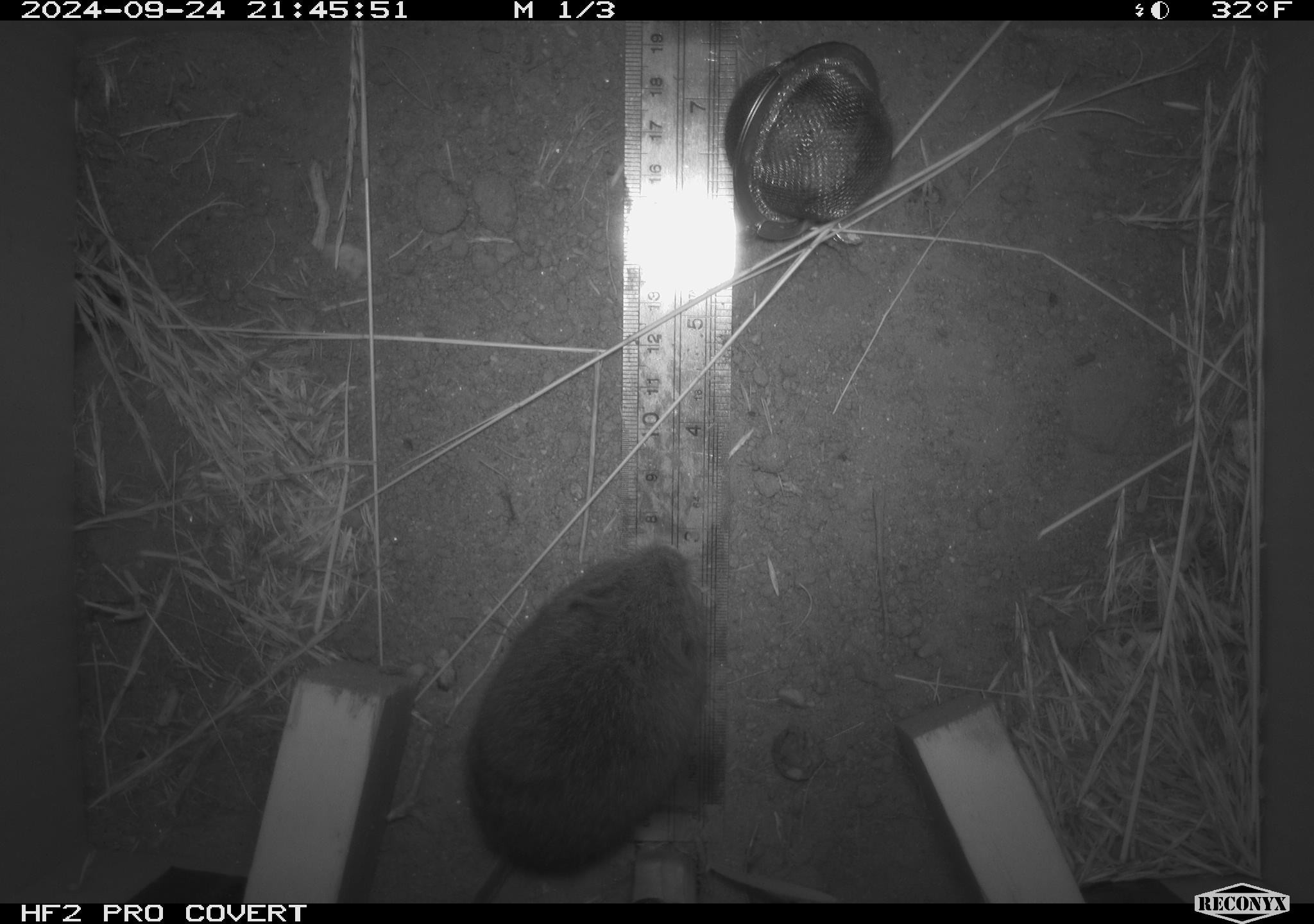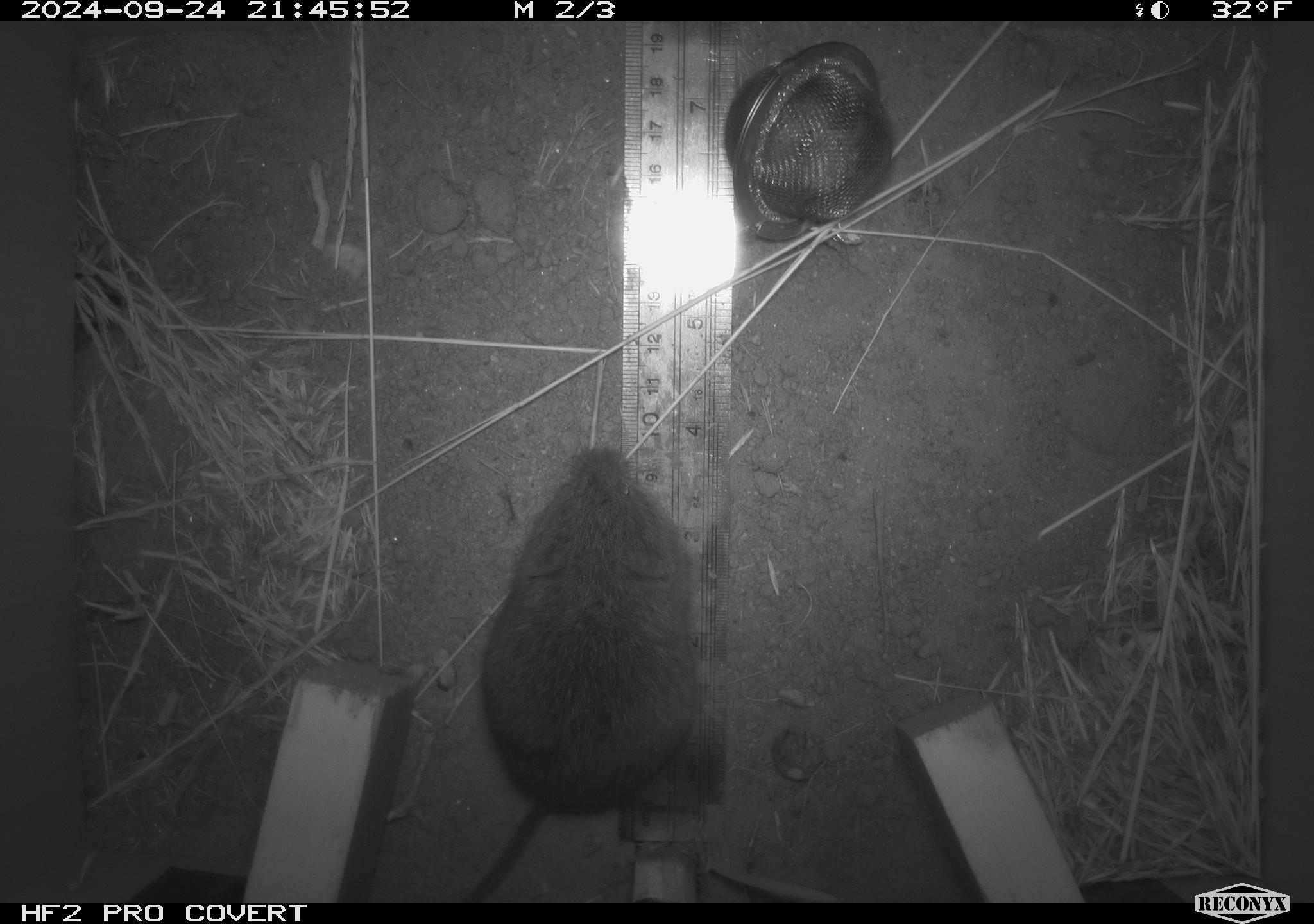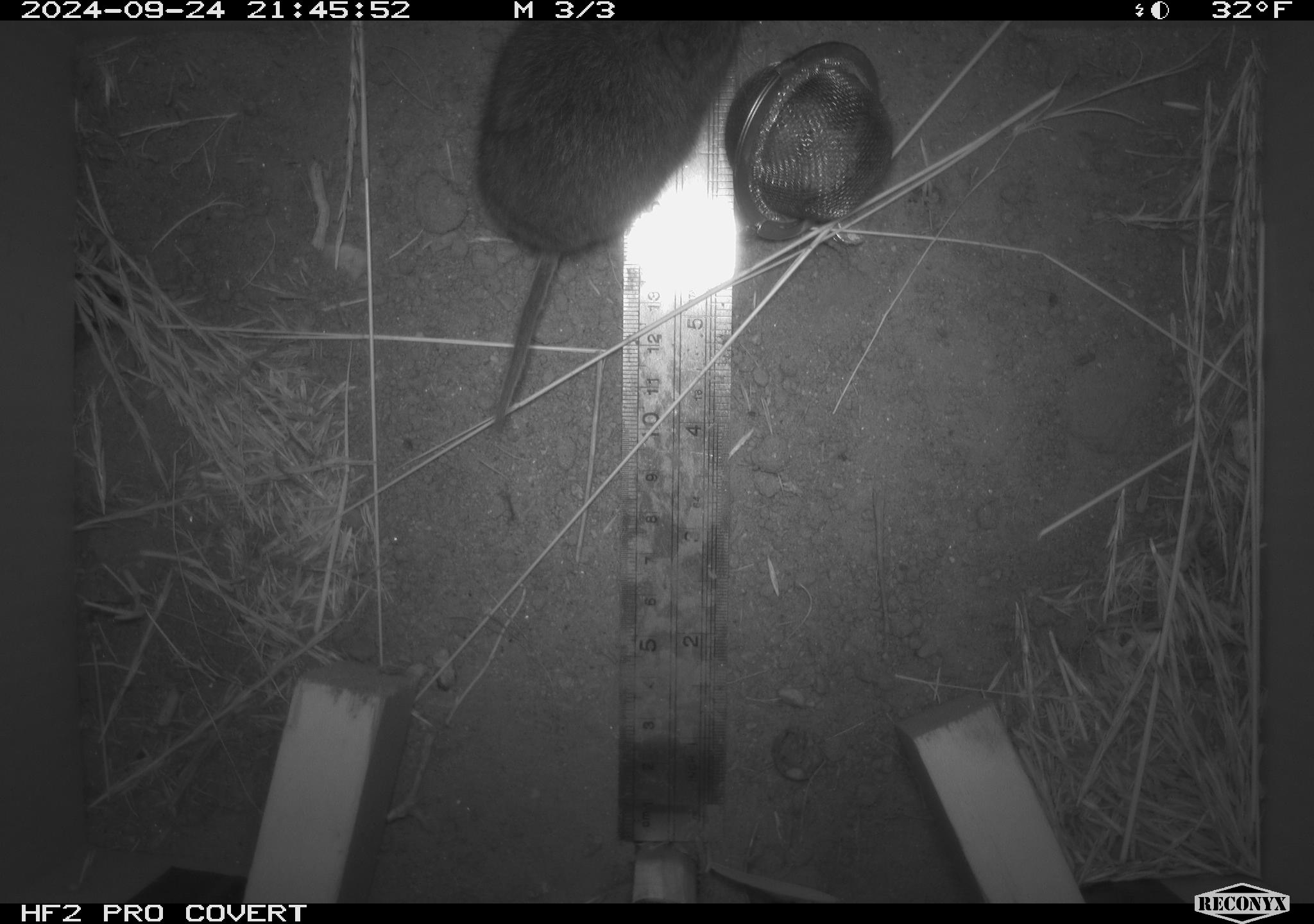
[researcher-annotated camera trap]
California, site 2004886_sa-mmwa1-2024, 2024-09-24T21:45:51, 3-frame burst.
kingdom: Animalia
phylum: Chordata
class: Mammalia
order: Rodentia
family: Cricetidae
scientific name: Arvicolinae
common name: voles, lemmings, and muskrats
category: arvicolinae subfamily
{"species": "arvicolinae subfamily (voles, lemmings, and muskrats) (Arvicolinae)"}